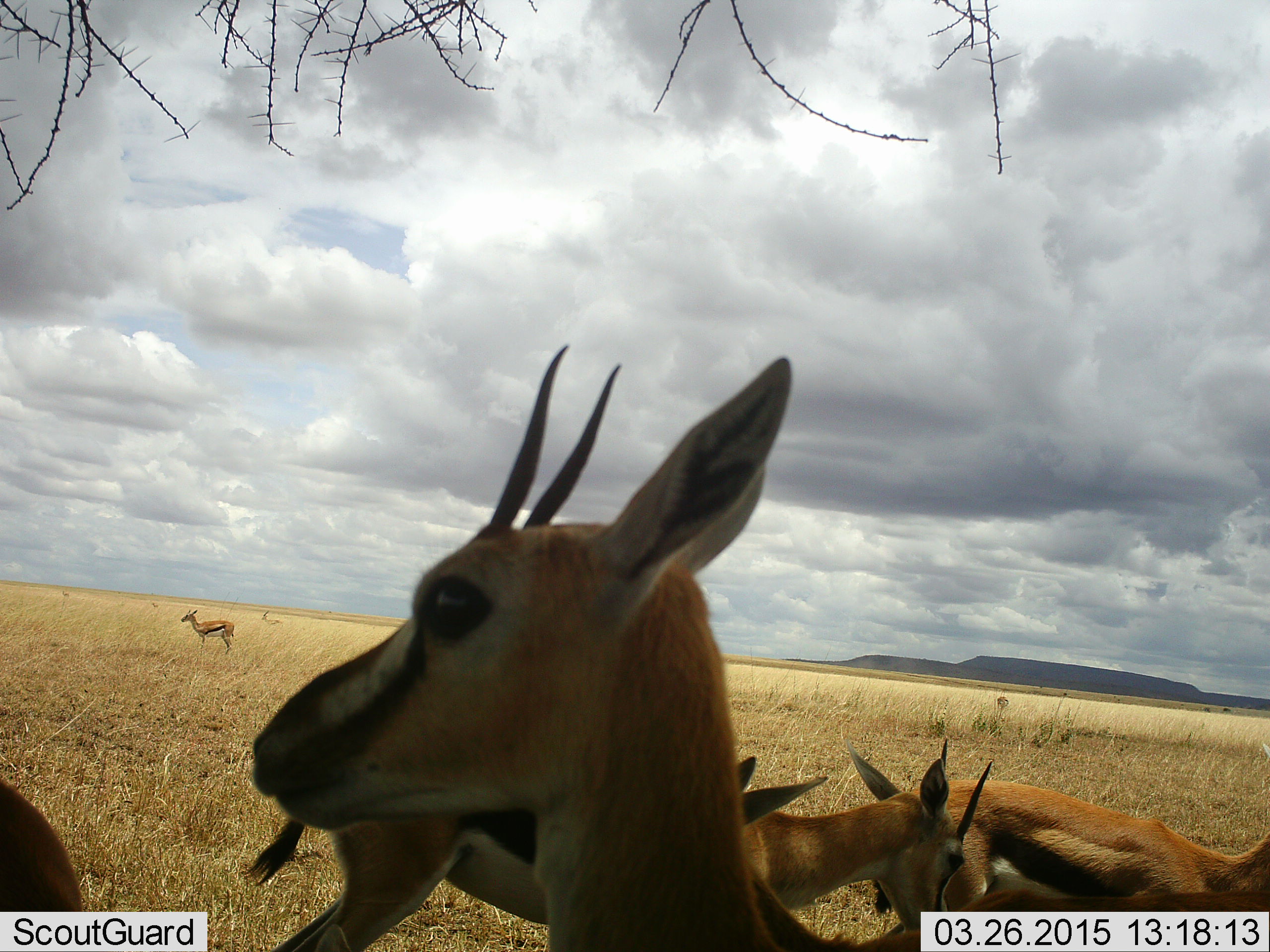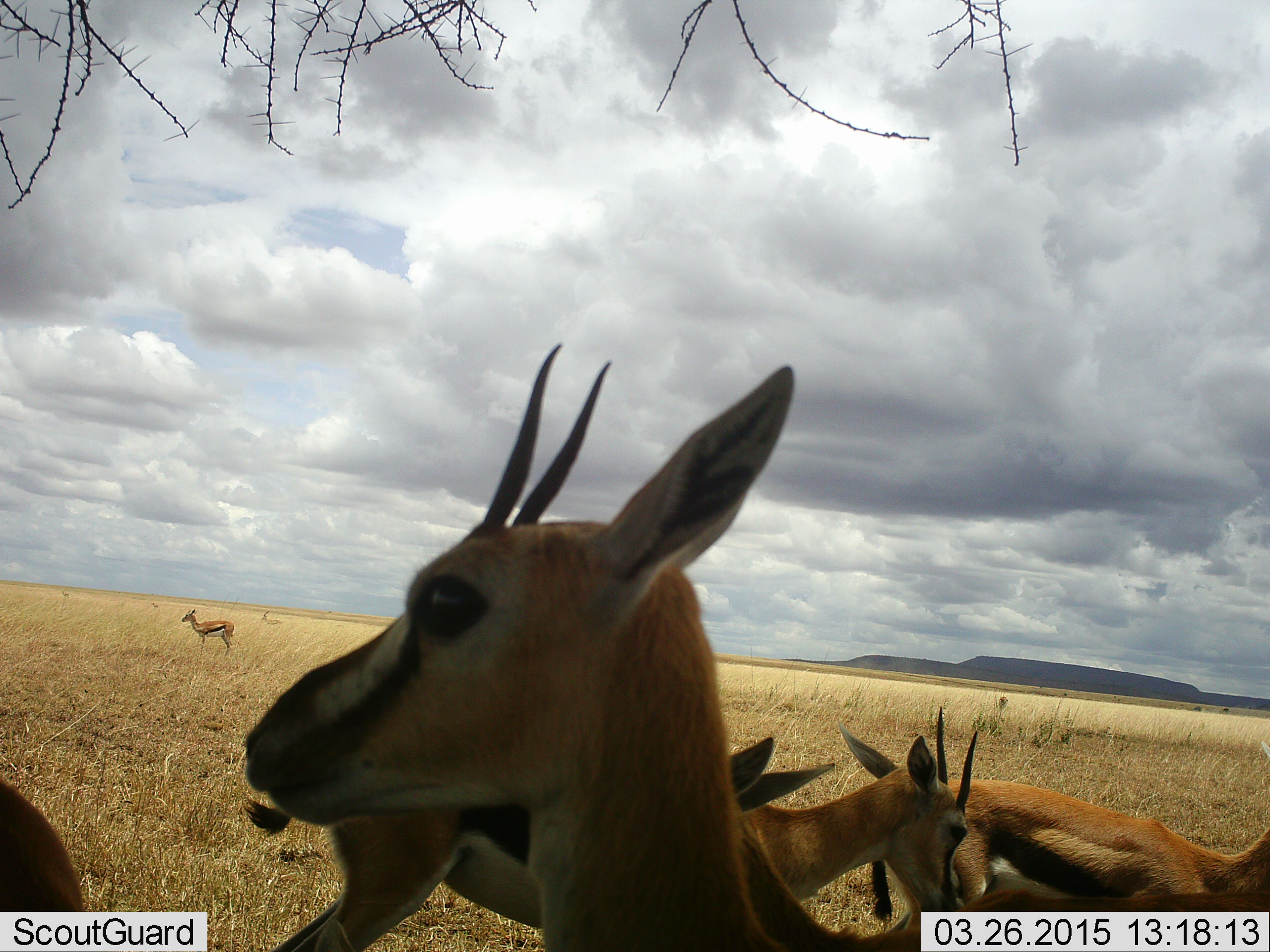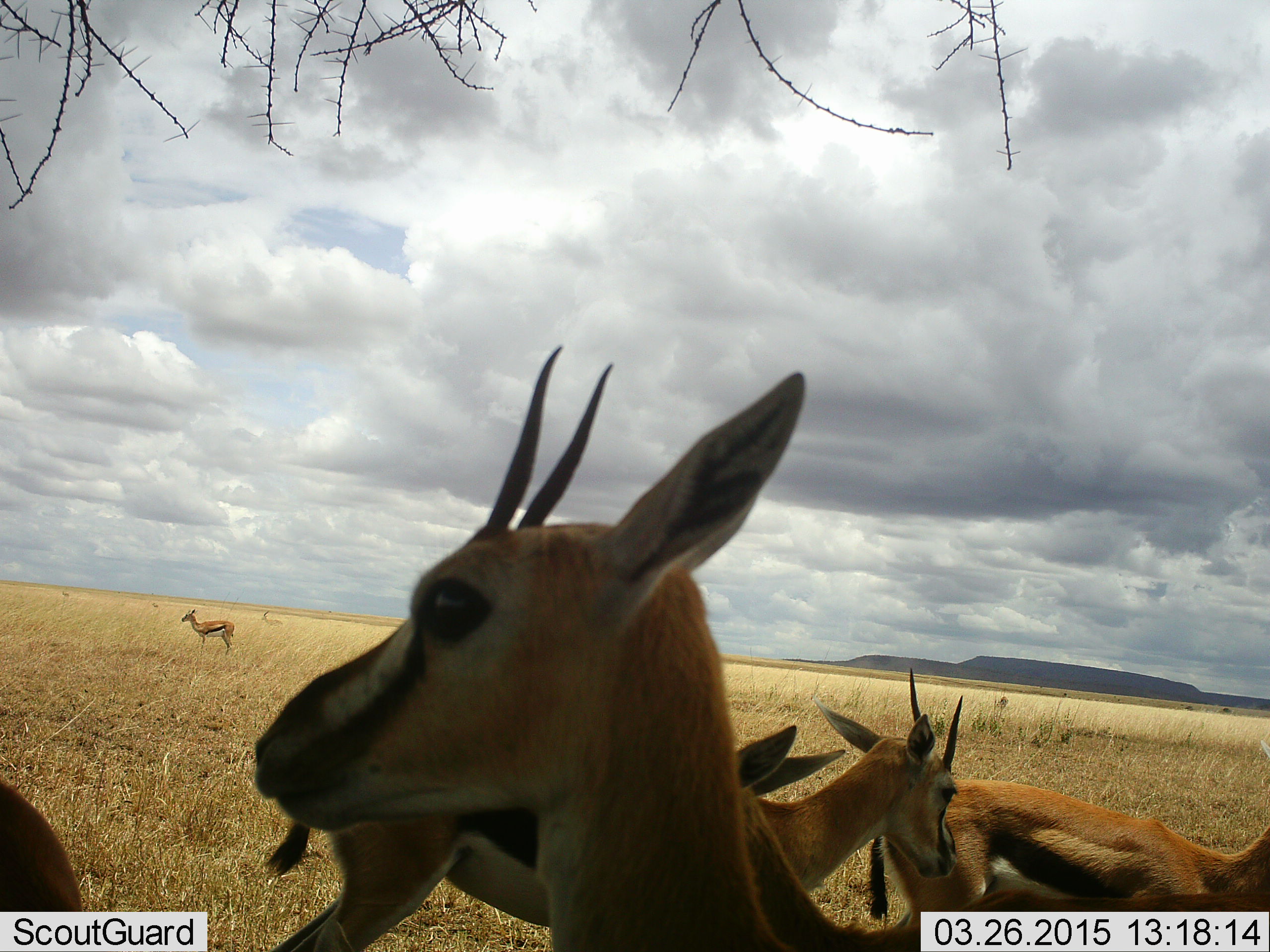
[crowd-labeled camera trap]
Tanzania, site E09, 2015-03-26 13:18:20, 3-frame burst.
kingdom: Animalia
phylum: Chordata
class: Mammalia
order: Artiodactyla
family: Bovidae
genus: Eudorcas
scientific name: Eudorcas thomsonii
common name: thomson's gazelle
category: gazellethomsons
Gazellethomsons (thomson's gazelle) (Eudorcas thomsonii), count 9. Behavior (volunteer vote fractions): standing 100%, resting 10%, moving 10%, interacting 10%. Young present (vote fraction): 0%. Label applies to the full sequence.